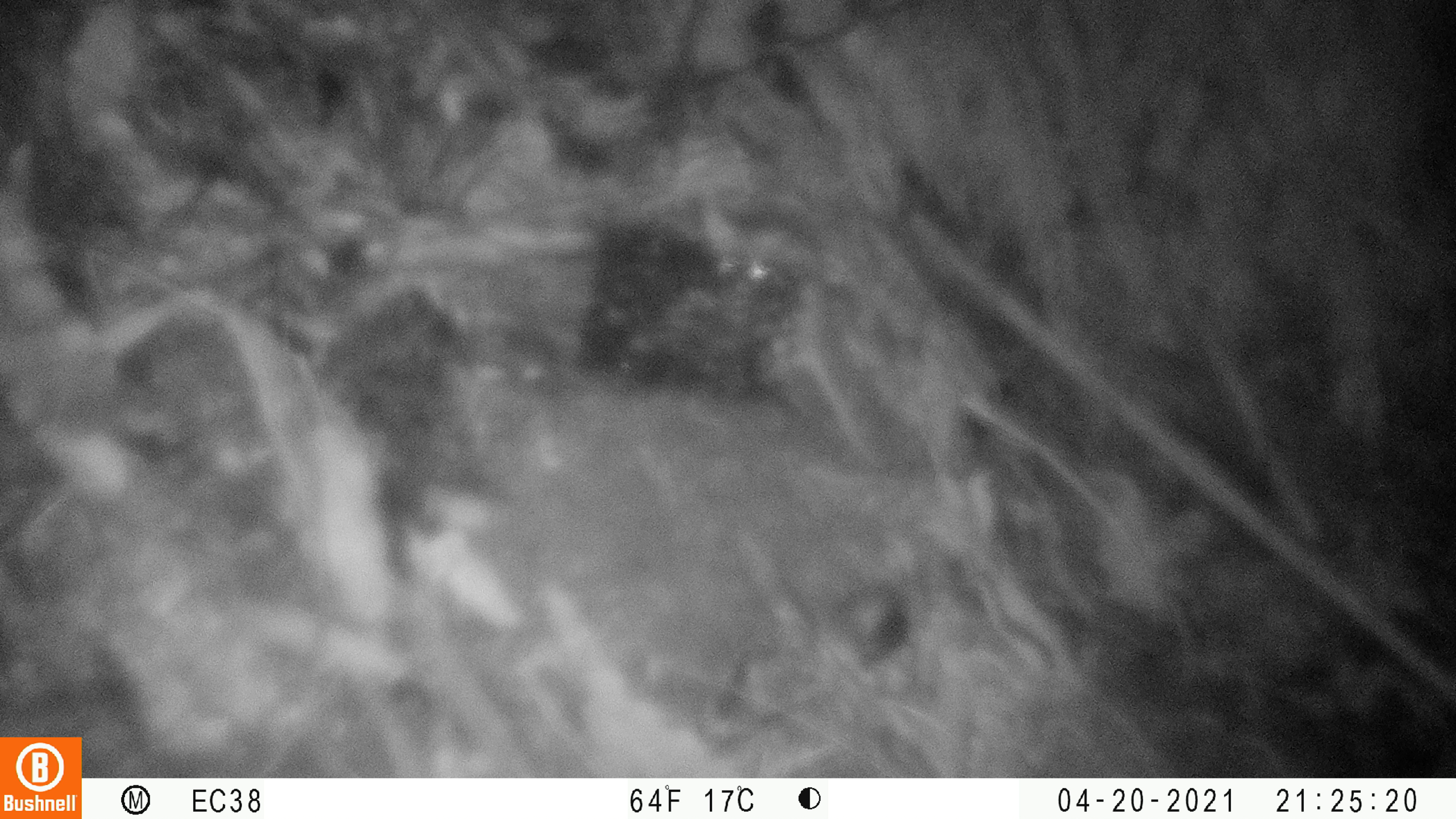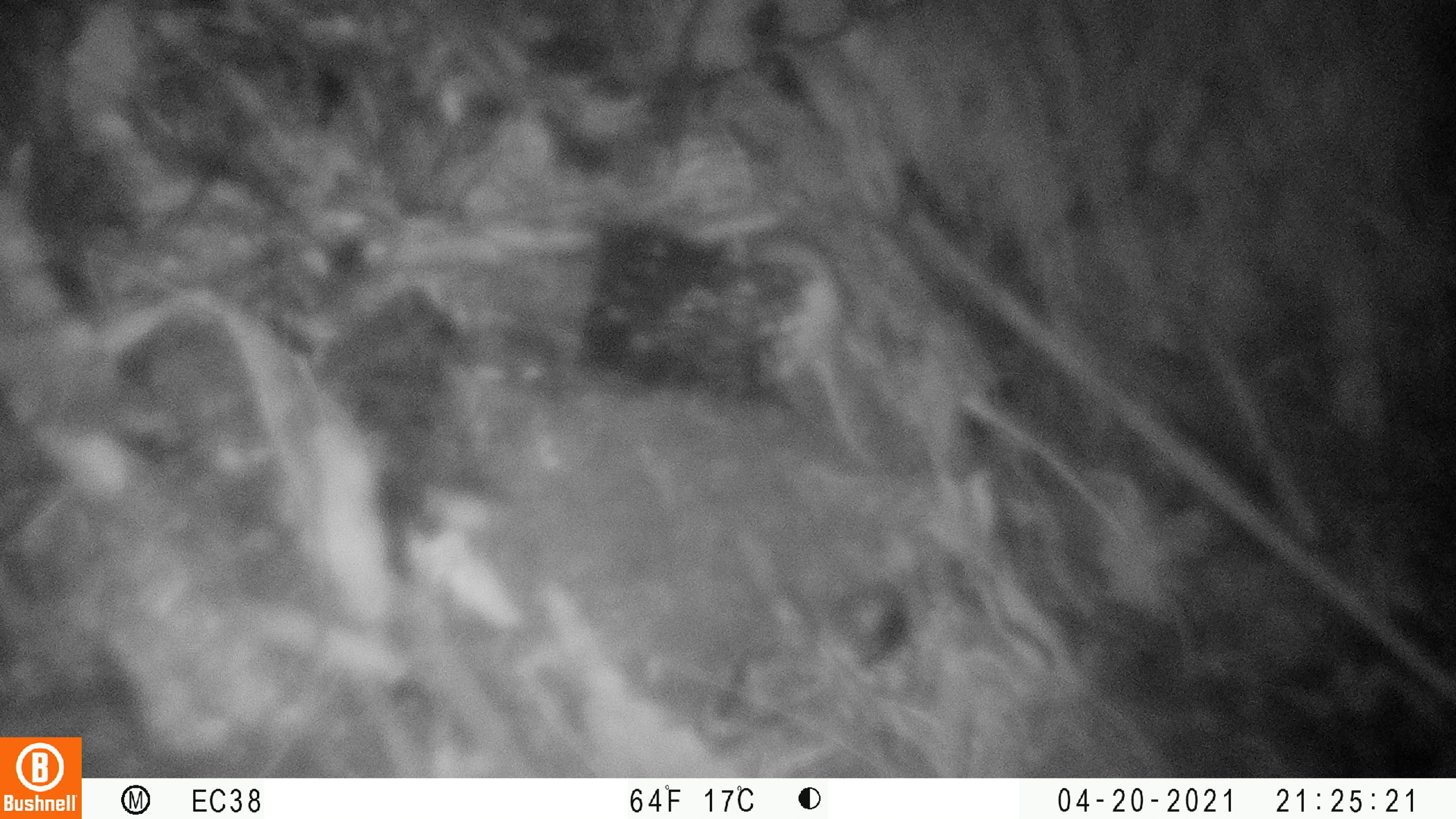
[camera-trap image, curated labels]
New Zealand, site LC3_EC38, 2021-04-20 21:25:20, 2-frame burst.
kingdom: Animalia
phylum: Chordata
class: Mammalia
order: Rodentia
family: Muridae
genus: Rattus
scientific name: Rattus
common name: rat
Rat (Rattus).